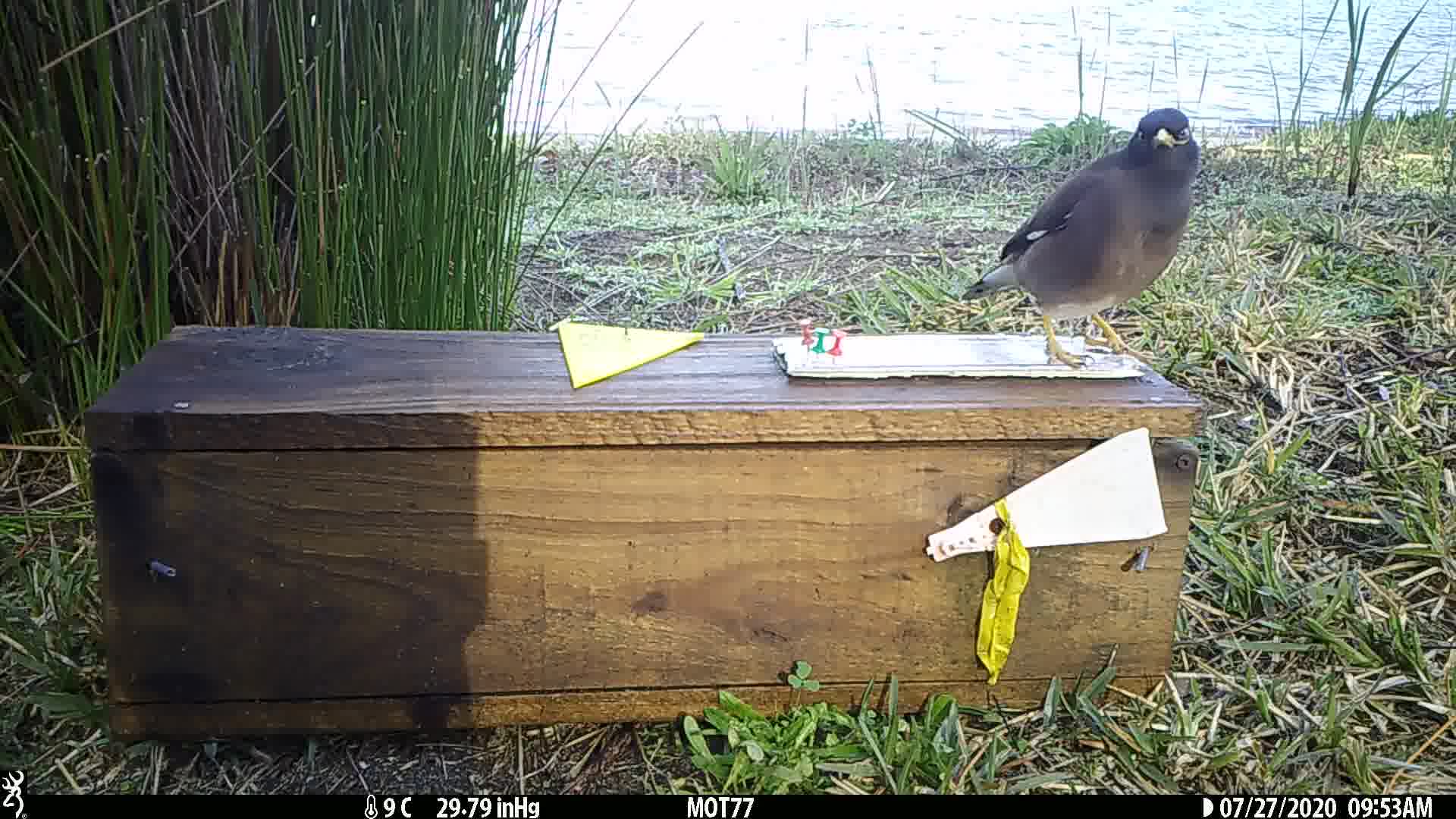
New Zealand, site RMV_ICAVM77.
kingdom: Animalia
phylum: Chordata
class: Aves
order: Passeriformes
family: Sturnidae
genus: Acridotheres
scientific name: Acridotheres tristis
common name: common myna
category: myna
Myna (common myna) (Acridotheres tristis).